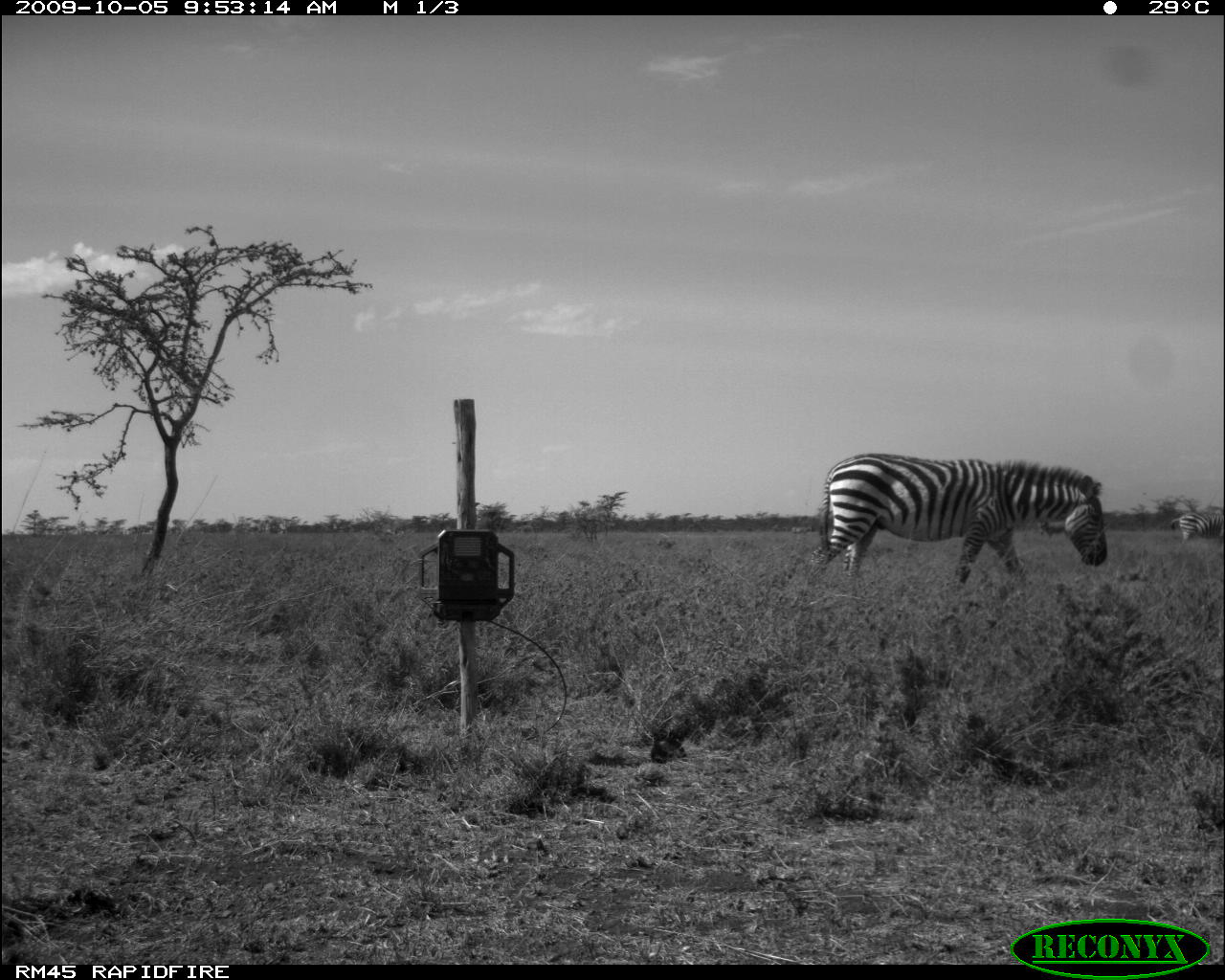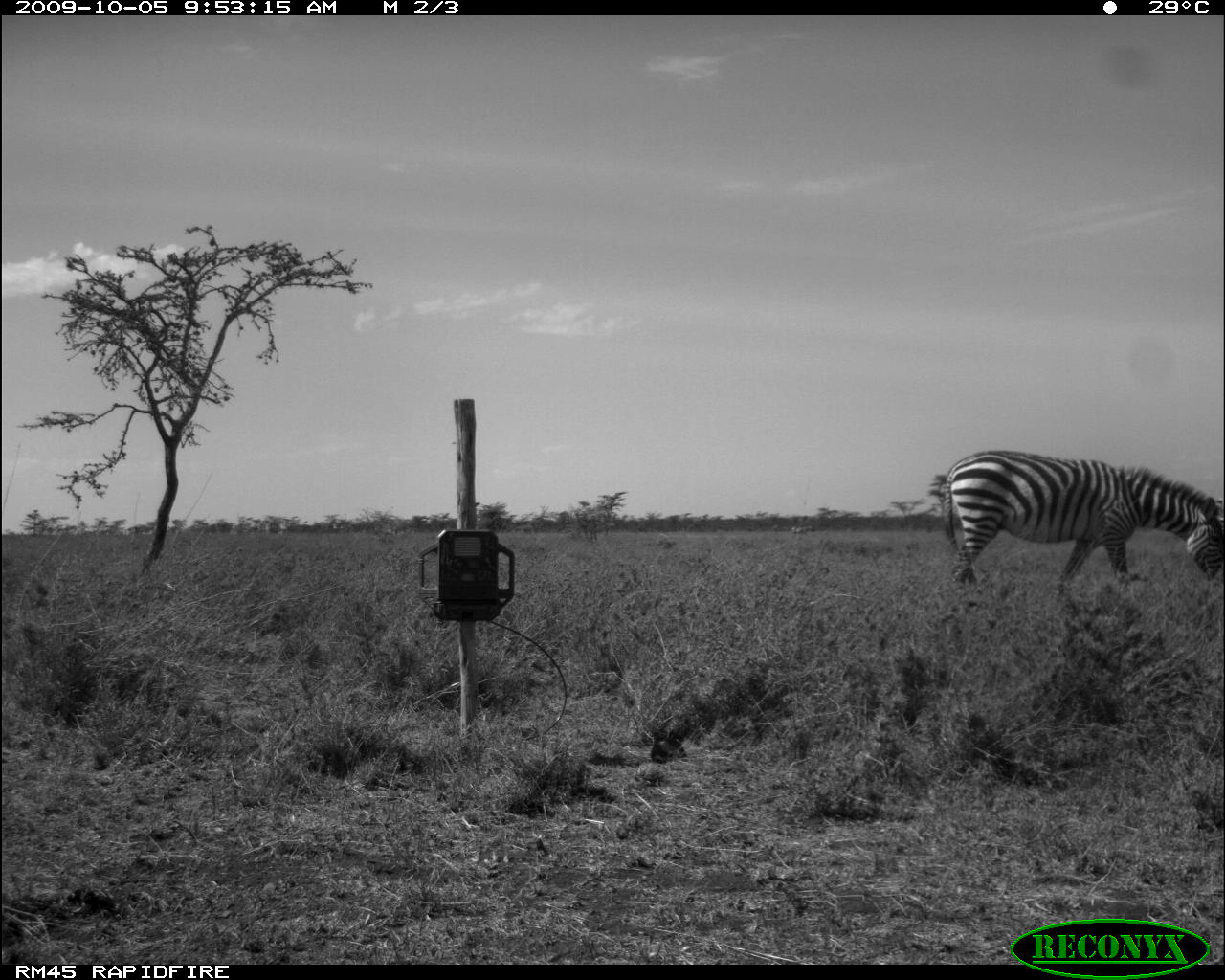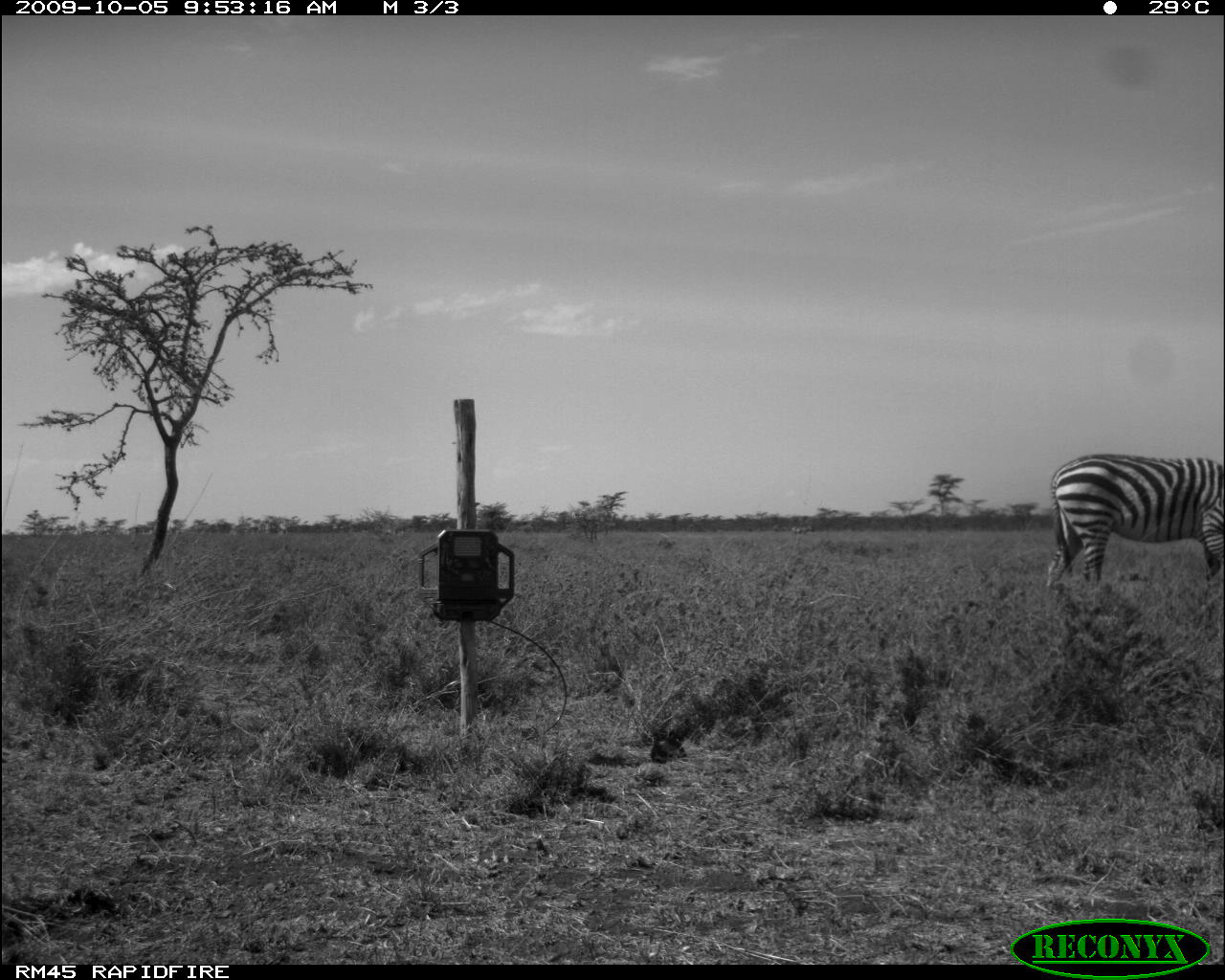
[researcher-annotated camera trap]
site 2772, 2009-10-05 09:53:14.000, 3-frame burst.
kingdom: Animalia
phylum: Chordata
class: Mammalia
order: Perissodactyla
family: Equidae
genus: Equus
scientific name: Equus quagga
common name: plains zebra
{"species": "Equus quagga (plains zebra)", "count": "2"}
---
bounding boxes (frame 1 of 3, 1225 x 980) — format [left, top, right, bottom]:
equus quagga: [804, 451, 1098, 586]; [1166, 508, 1225, 548]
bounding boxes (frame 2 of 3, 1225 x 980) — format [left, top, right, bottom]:
equus quagga: [933, 444, 1225, 601]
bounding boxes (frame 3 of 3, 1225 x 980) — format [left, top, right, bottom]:
equus quagga: [1043, 449, 1225, 591]